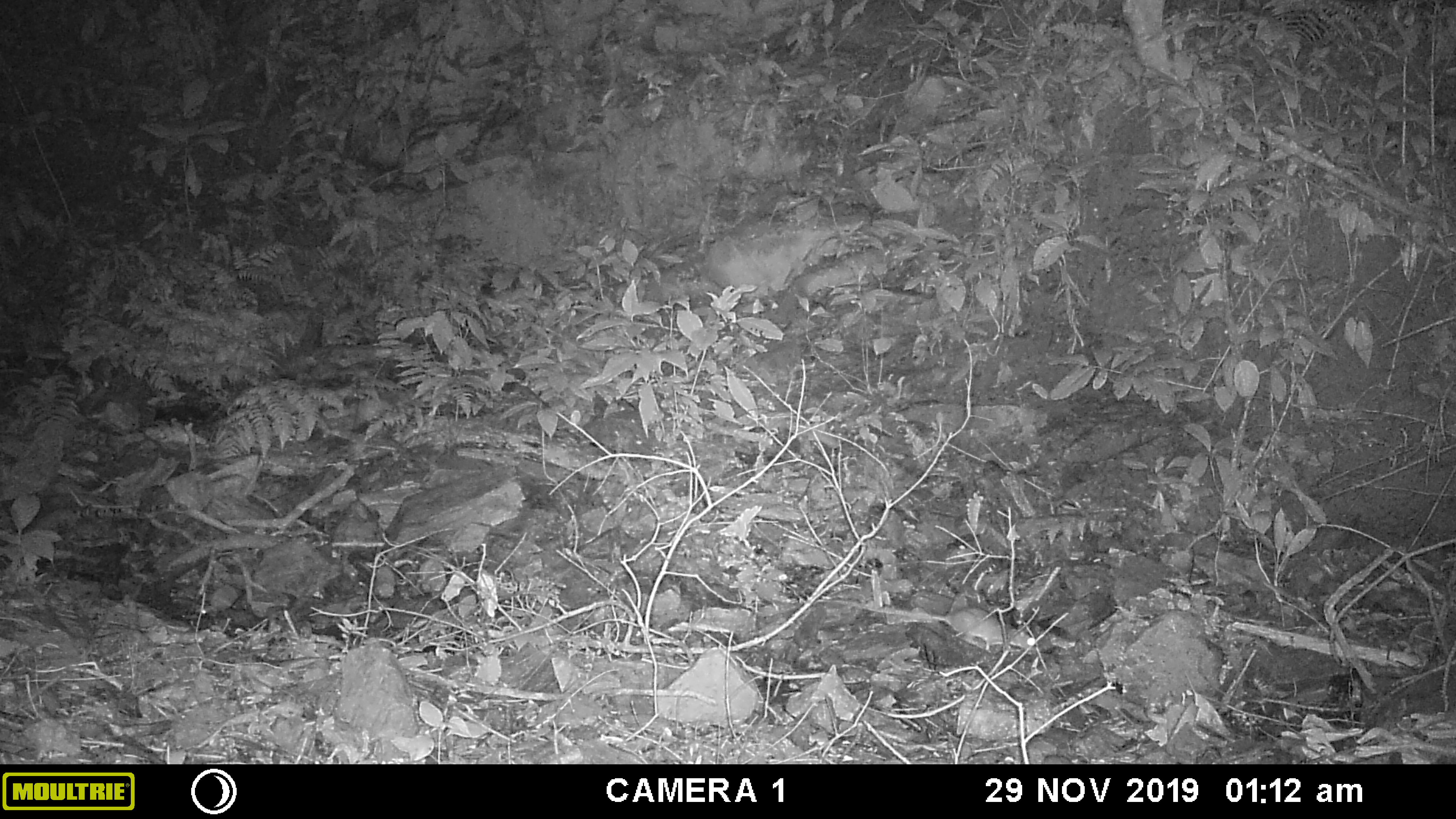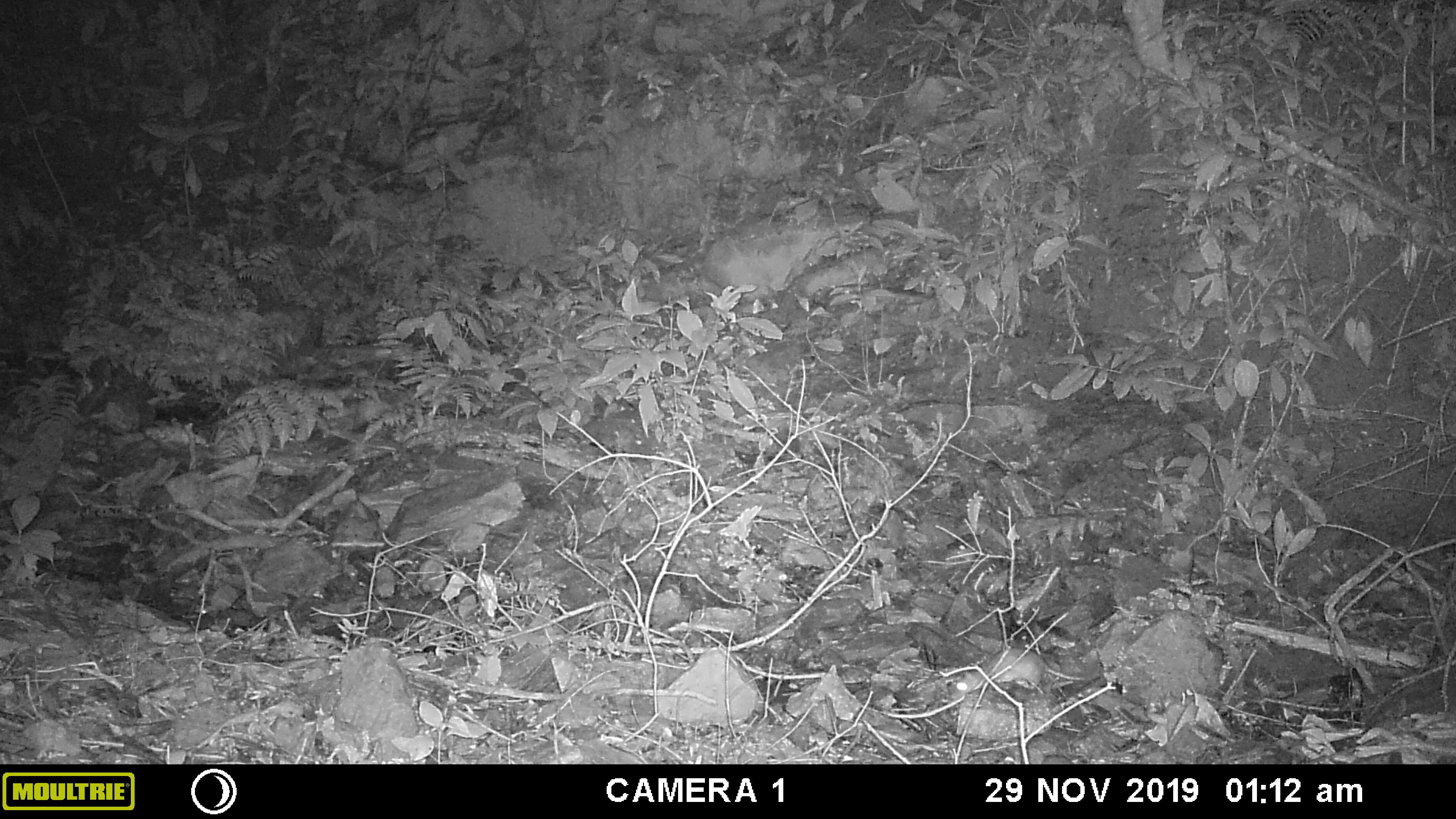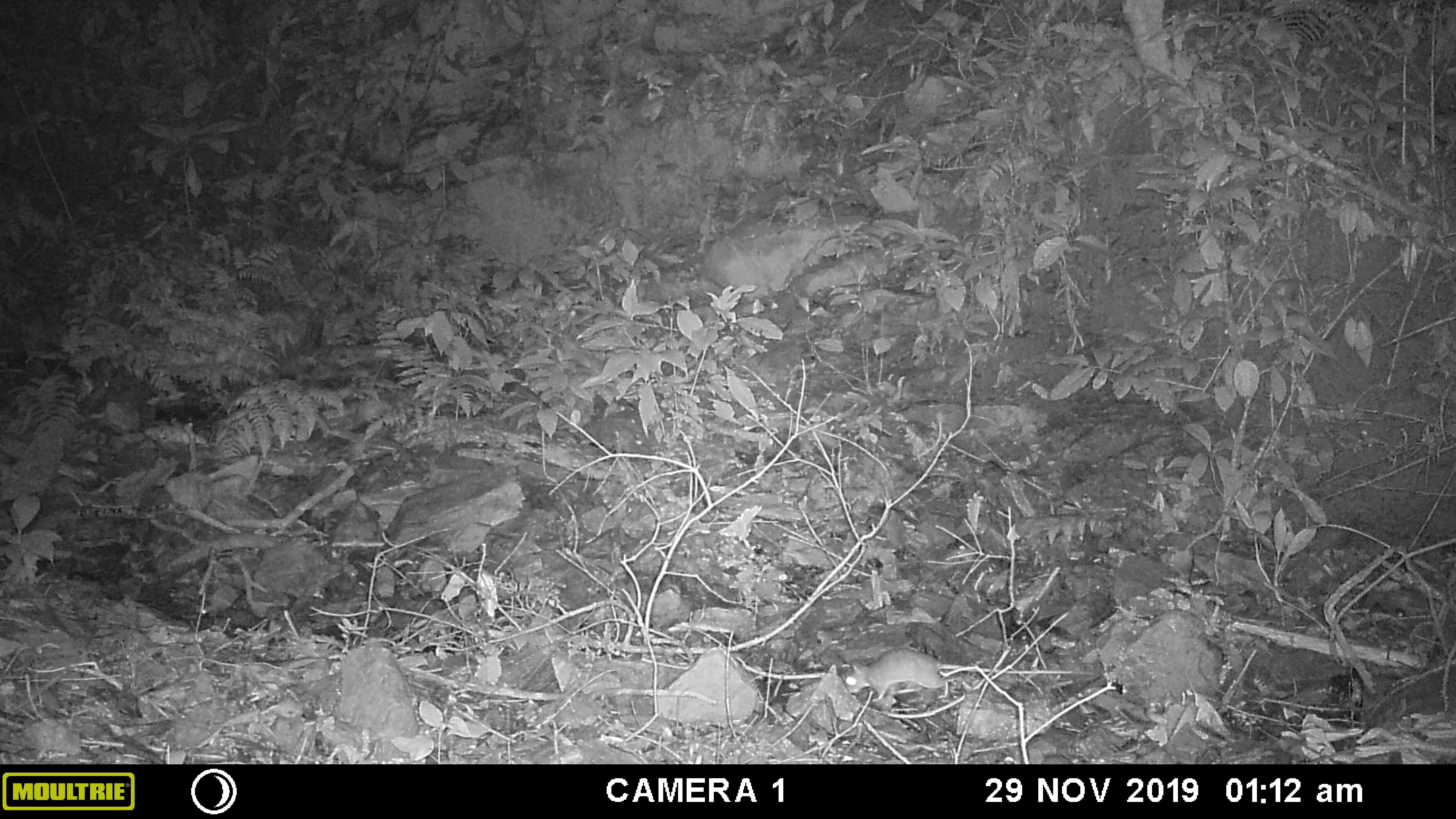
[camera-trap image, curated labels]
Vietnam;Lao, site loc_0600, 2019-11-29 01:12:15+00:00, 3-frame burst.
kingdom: Animalia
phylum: Chordata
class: Mammalia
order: Rodentia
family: Muridae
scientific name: Muridae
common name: old-world mice and rats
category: unidentified murid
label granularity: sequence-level